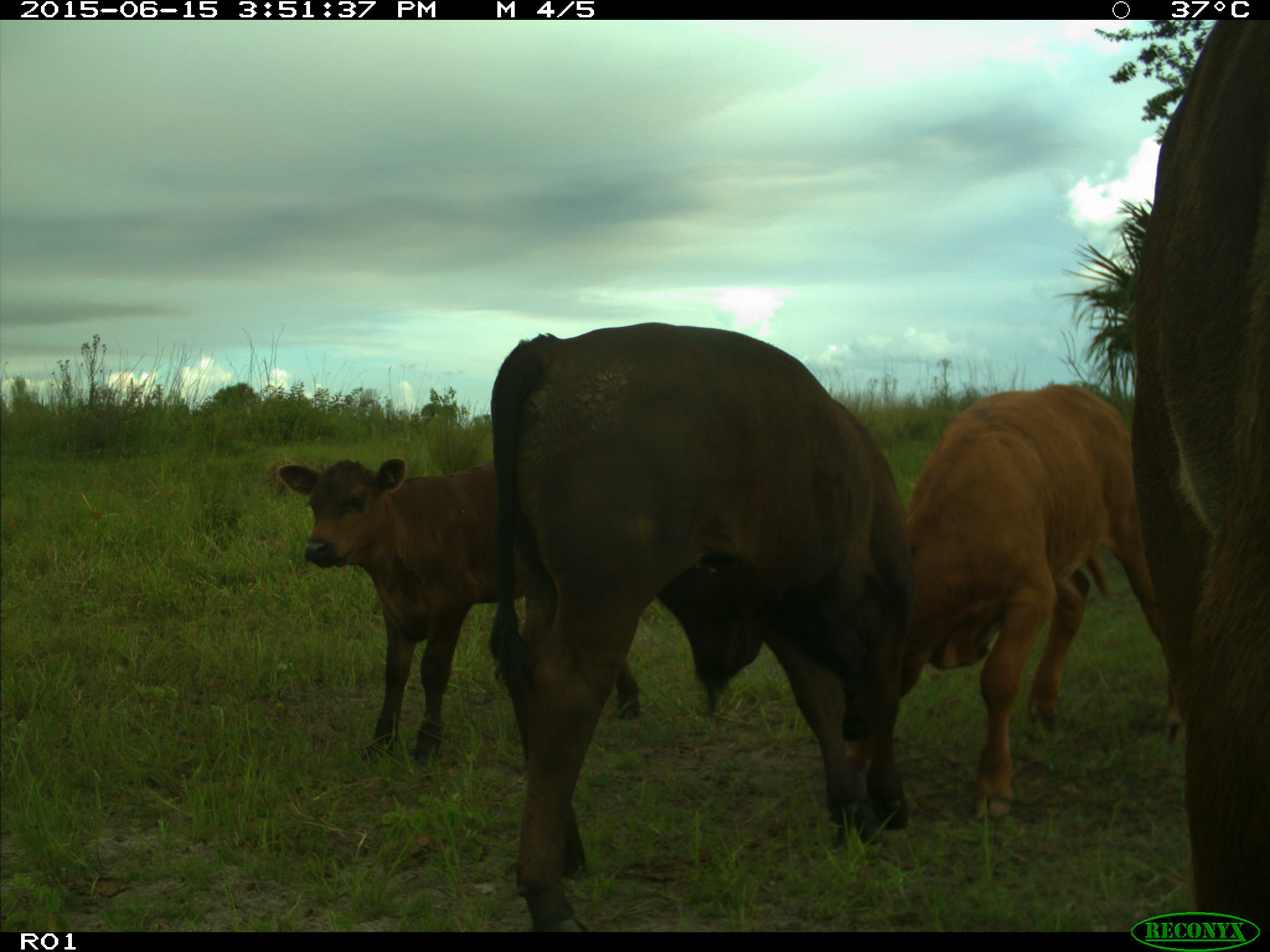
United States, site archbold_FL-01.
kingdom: Animalia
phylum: Chordata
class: Mammalia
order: Artiodactyla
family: Bovidae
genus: Bos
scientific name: Bos taurus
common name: domestic cow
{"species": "Bos taurus (domestic cow)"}